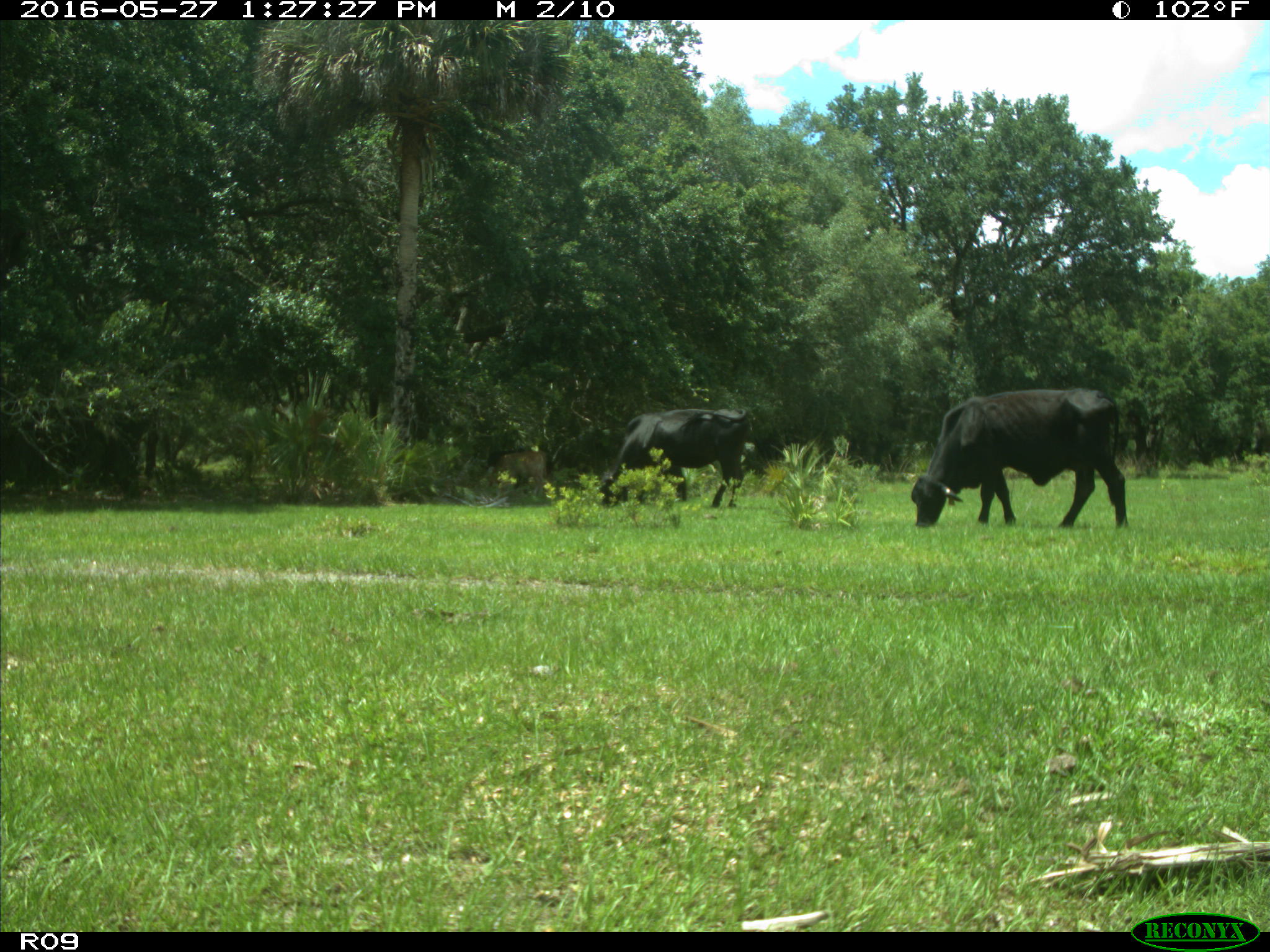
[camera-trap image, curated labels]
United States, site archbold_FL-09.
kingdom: Animalia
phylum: Chordata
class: Mammalia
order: Artiodactyla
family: Bovidae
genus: Bos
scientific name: Bos taurus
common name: domestic cow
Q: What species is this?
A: Bos taurus (domestic cow).